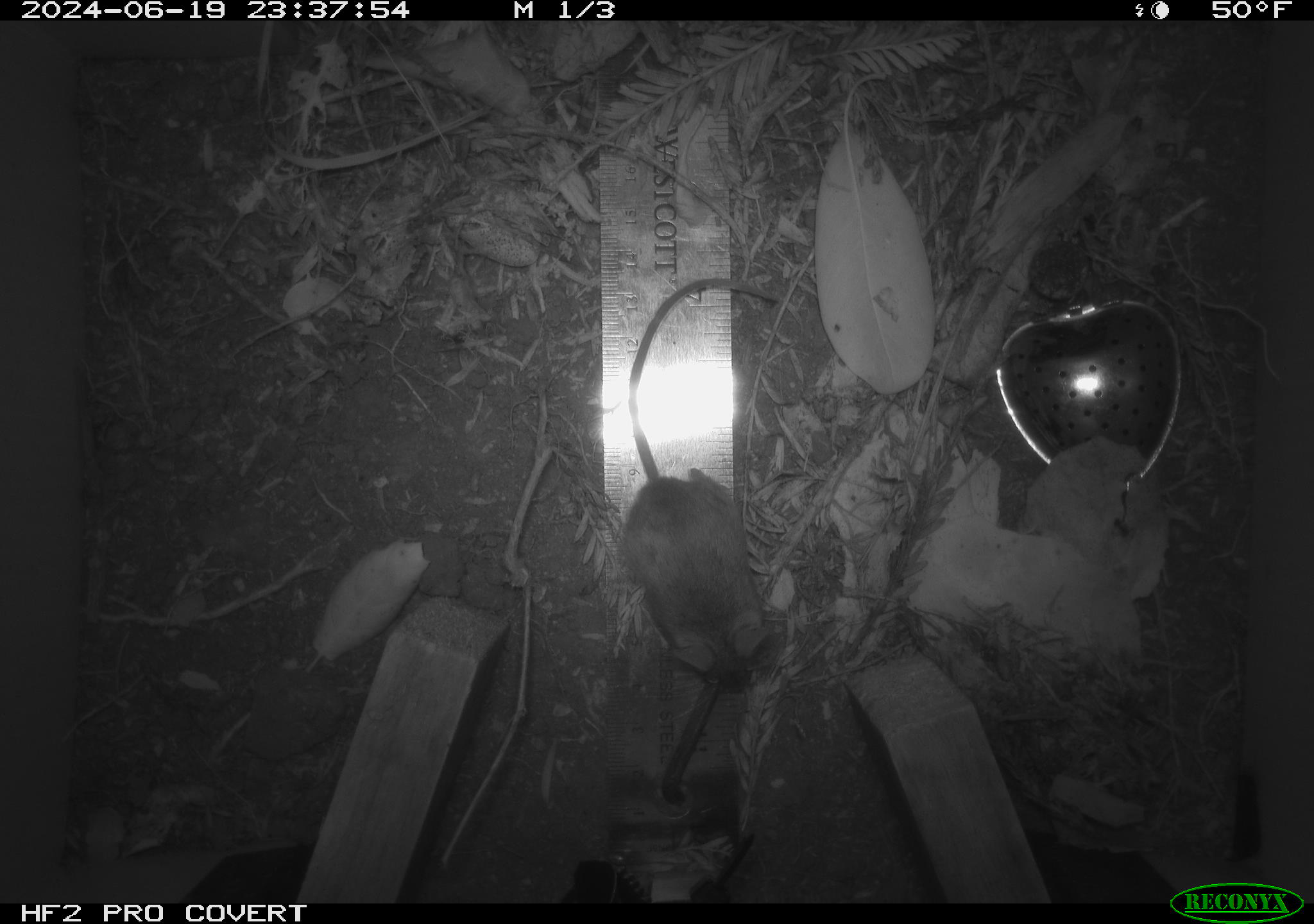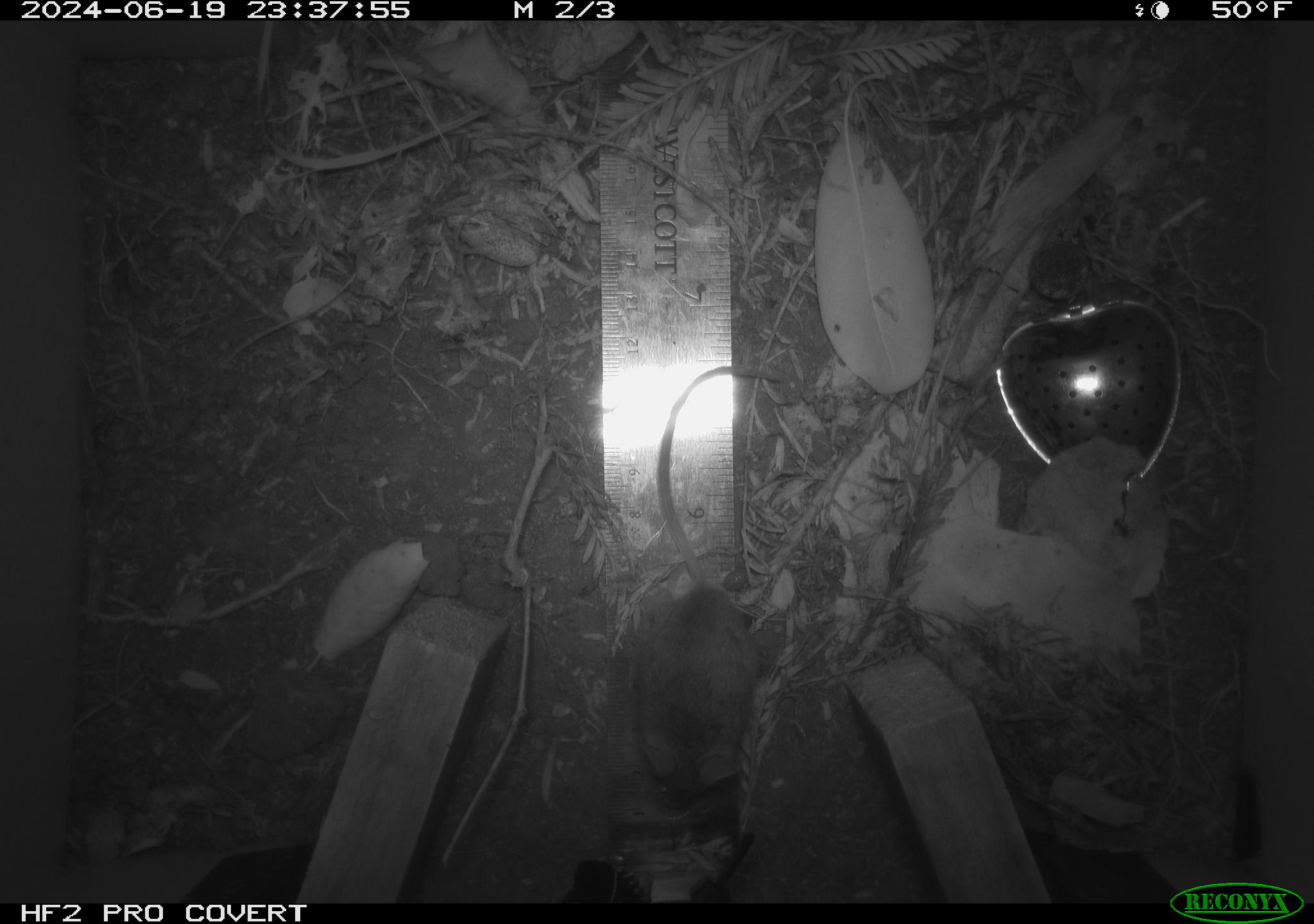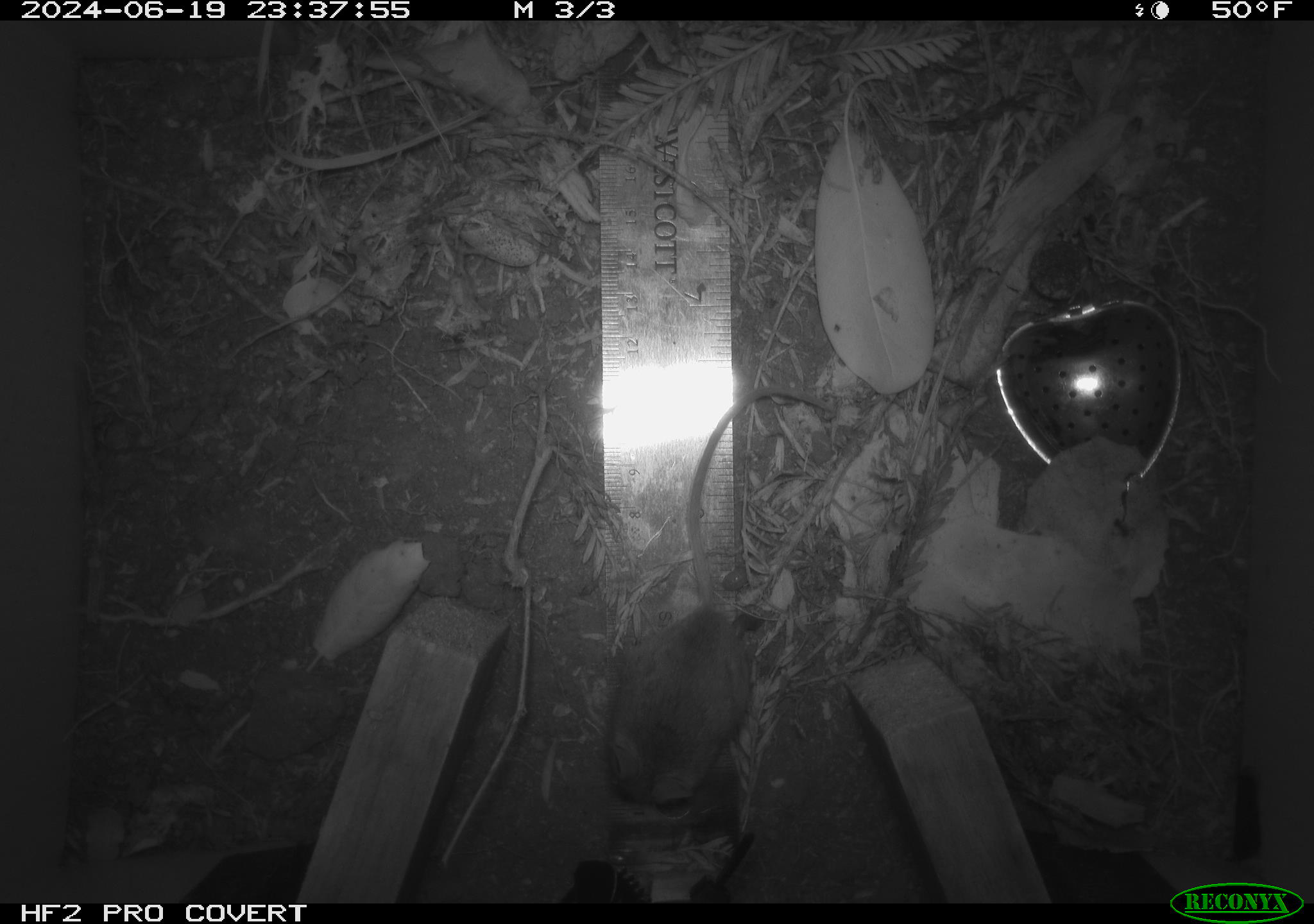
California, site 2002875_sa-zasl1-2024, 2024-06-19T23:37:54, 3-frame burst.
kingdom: Animalia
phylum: Chordata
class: Mammalia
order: Rodentia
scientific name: Rodentia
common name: mouse species